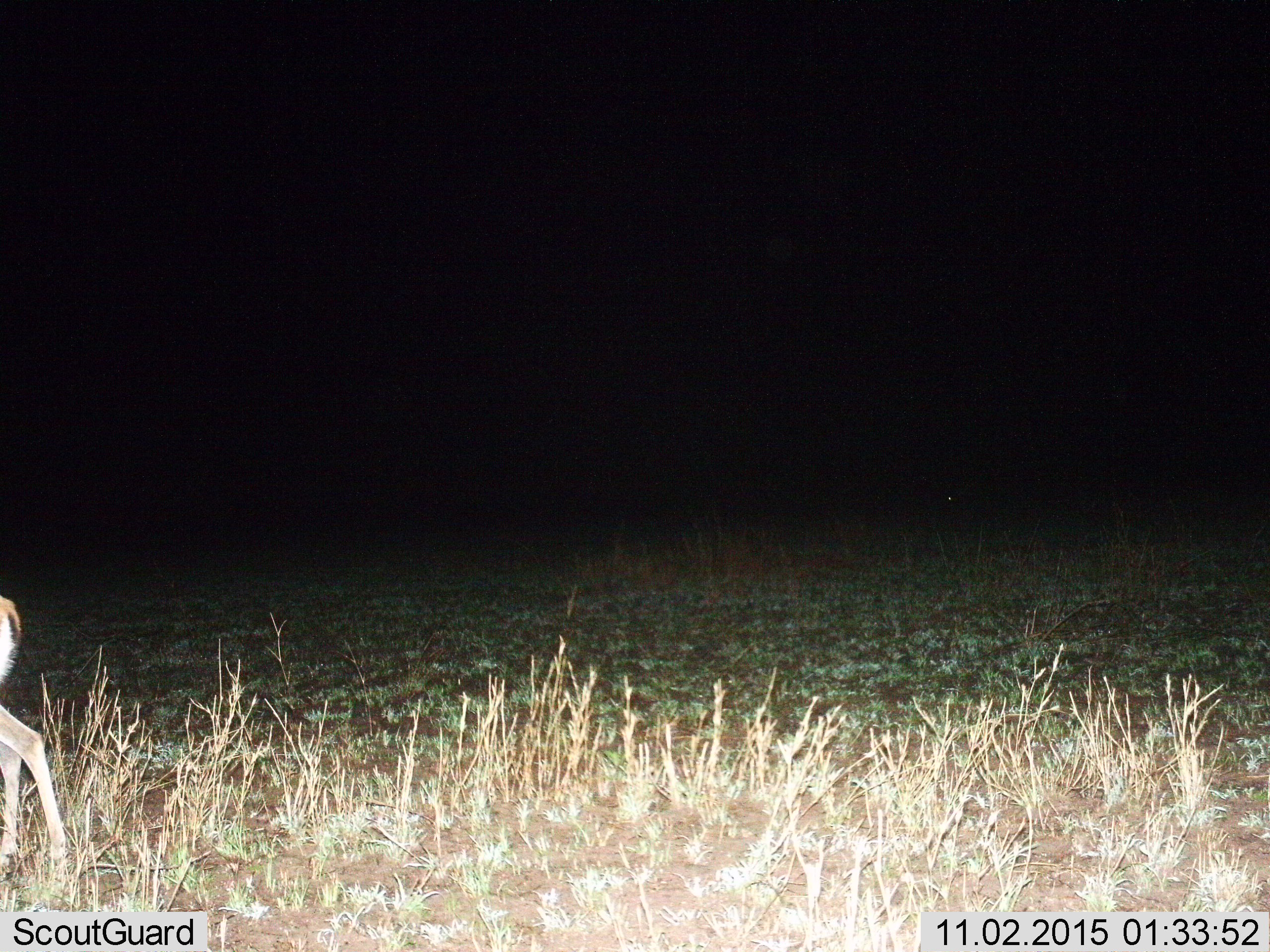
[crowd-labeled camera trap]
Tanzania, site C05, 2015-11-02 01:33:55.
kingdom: Animalia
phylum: Chordata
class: Mammalia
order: Artiodactyla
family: Bovidae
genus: Eudorcas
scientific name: Eudorcas thomsonii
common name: thomson's gazelle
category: gazellethomsons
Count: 1.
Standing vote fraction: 50%.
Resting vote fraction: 0%.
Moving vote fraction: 50%.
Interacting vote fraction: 0%.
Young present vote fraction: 12%.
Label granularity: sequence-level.